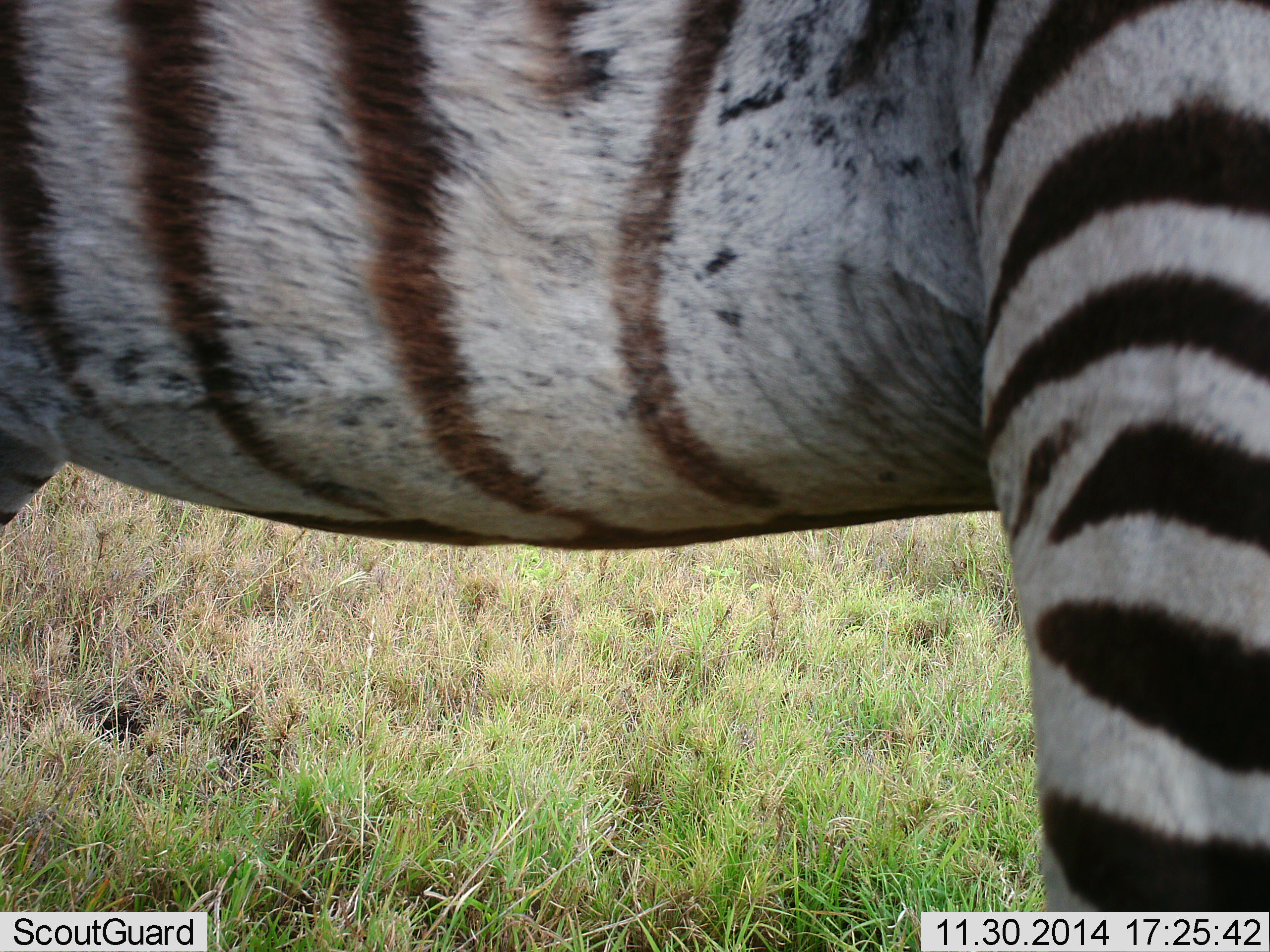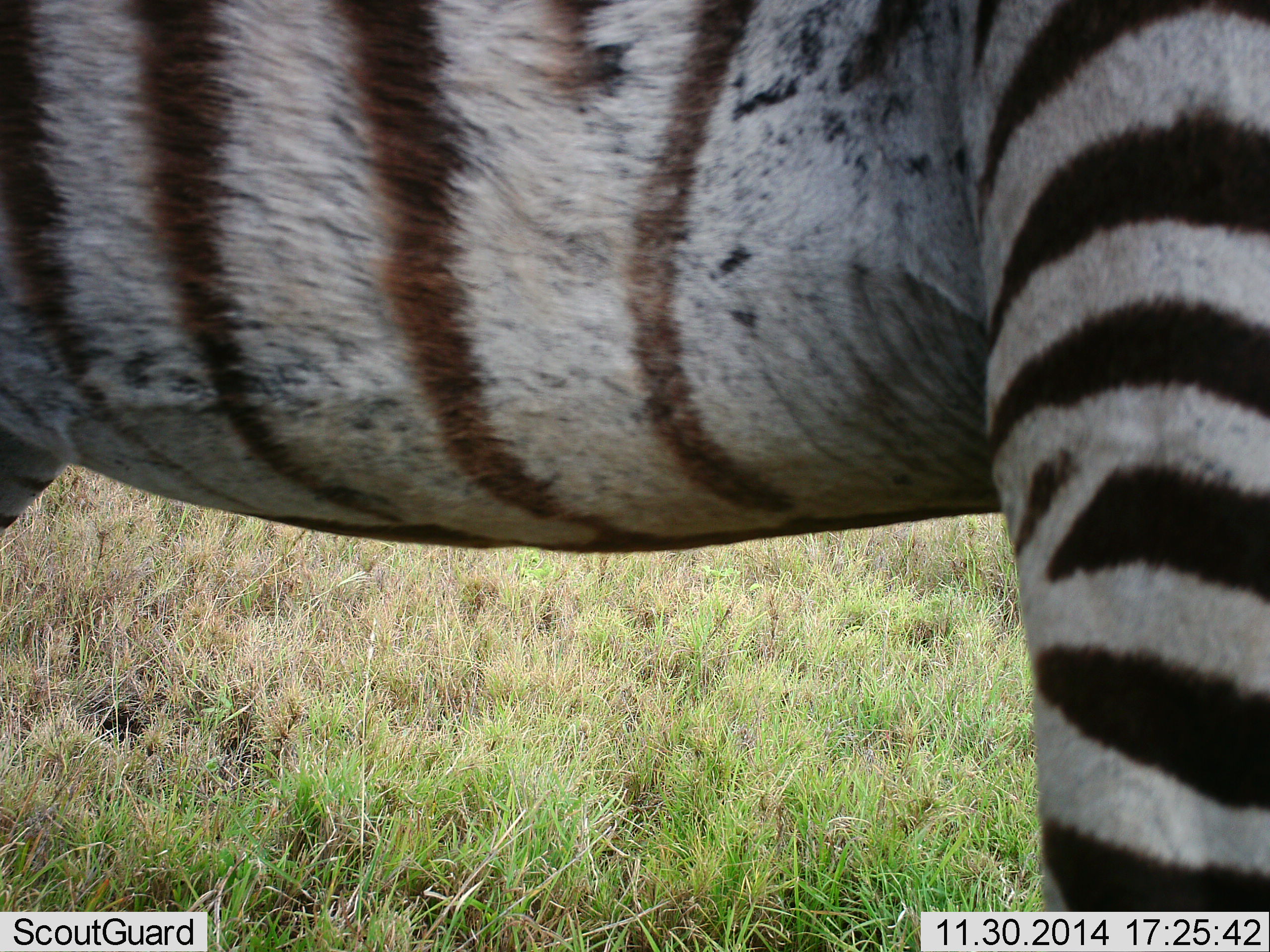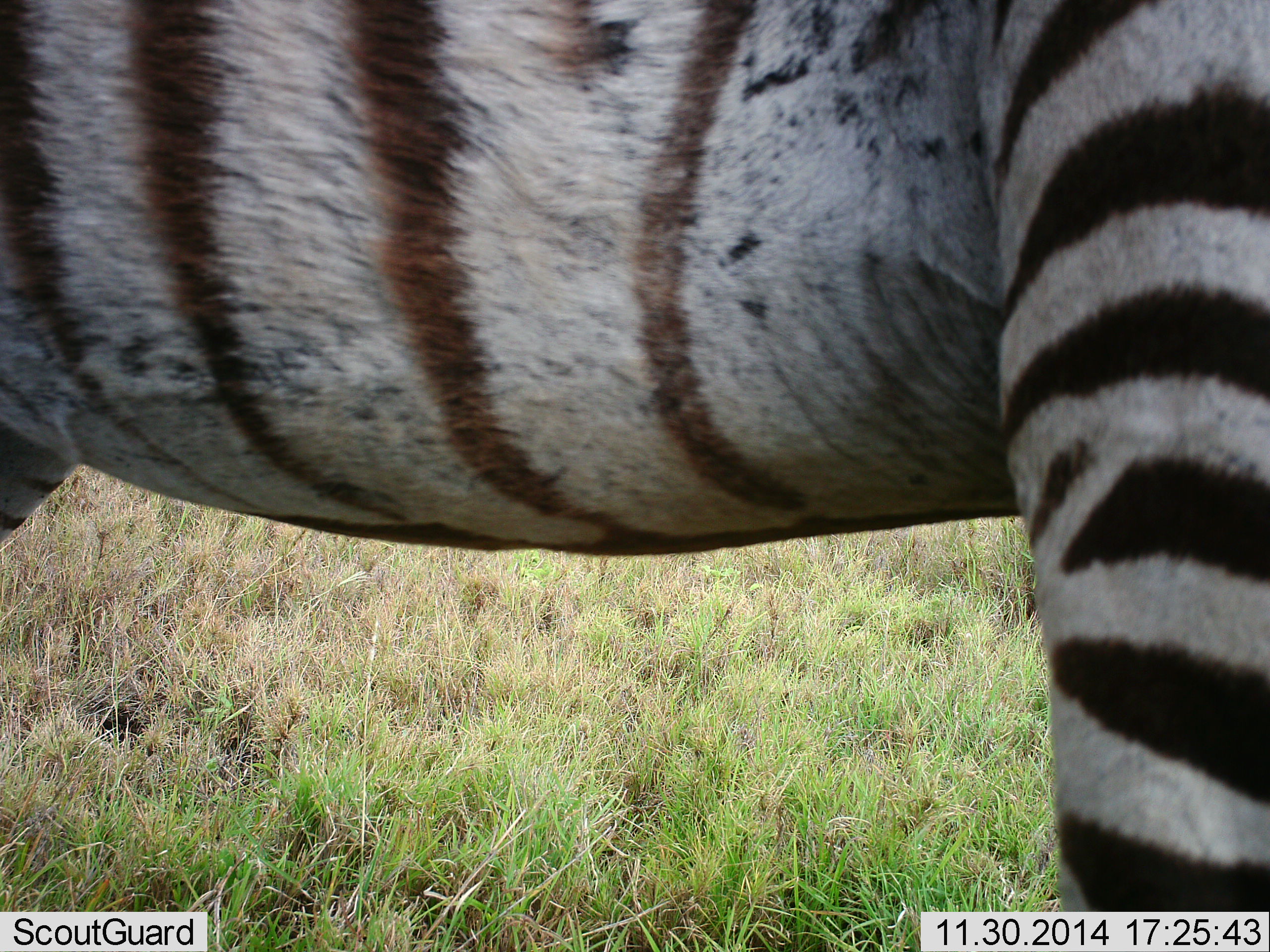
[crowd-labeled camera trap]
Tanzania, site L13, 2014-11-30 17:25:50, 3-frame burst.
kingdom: Animalia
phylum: Chordata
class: Mammalia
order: Perissodactyla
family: Equidae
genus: Equus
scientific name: Equus quagga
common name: plains zebra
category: zebra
Zebra (plains zebra) (Equus quagga), count 1. Behavior (volunteer vote fractions): standing 100%, resting 0%, moving 0%, interacting 0%. Young present (vote fraction): 0%. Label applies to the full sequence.